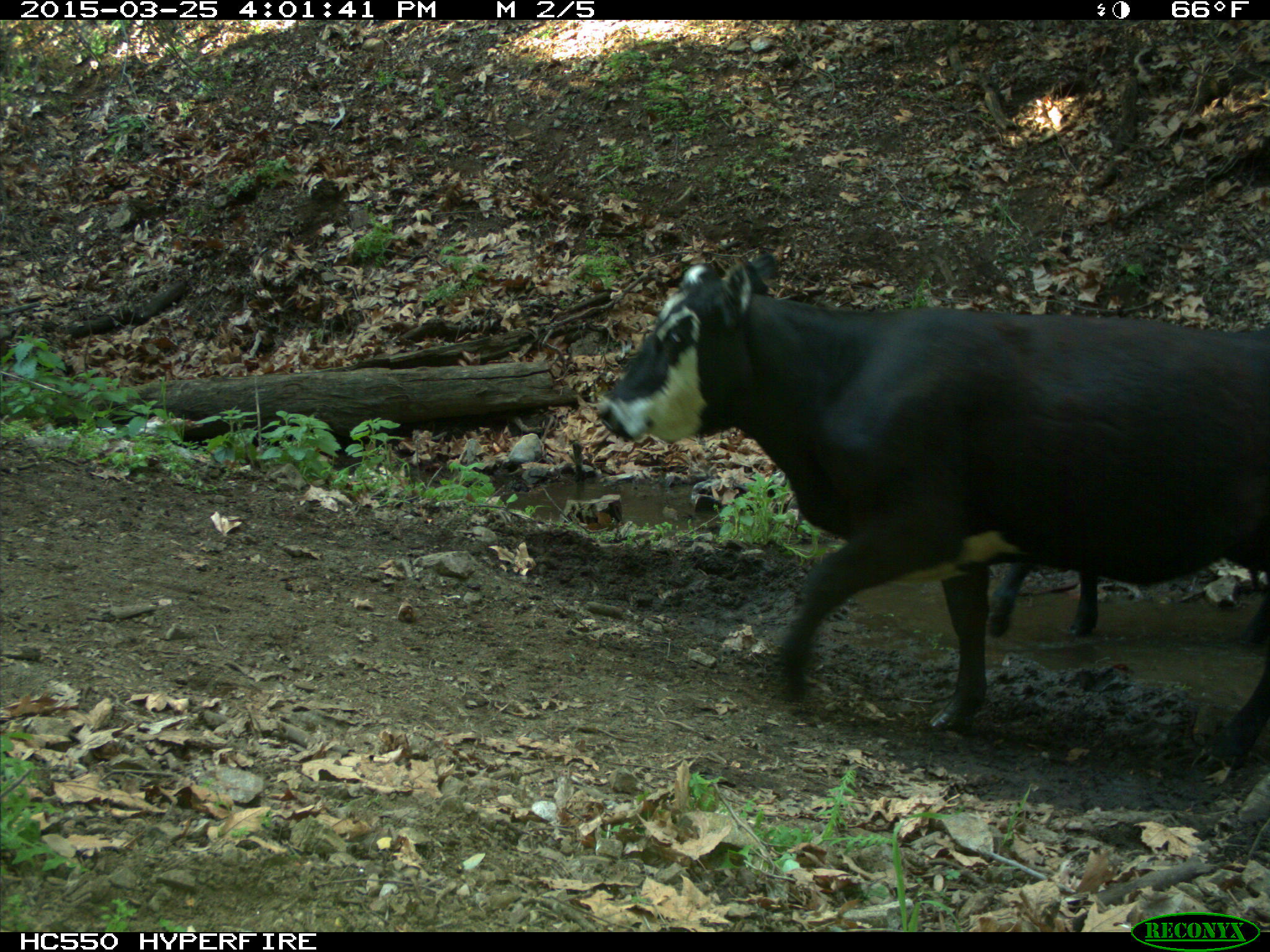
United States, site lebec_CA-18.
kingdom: Animalia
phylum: Chordata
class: Mammalia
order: Artiodactyla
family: Bovidae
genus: Bos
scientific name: Bos taurus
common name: domestic cow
Bos taurus (domestic cow).